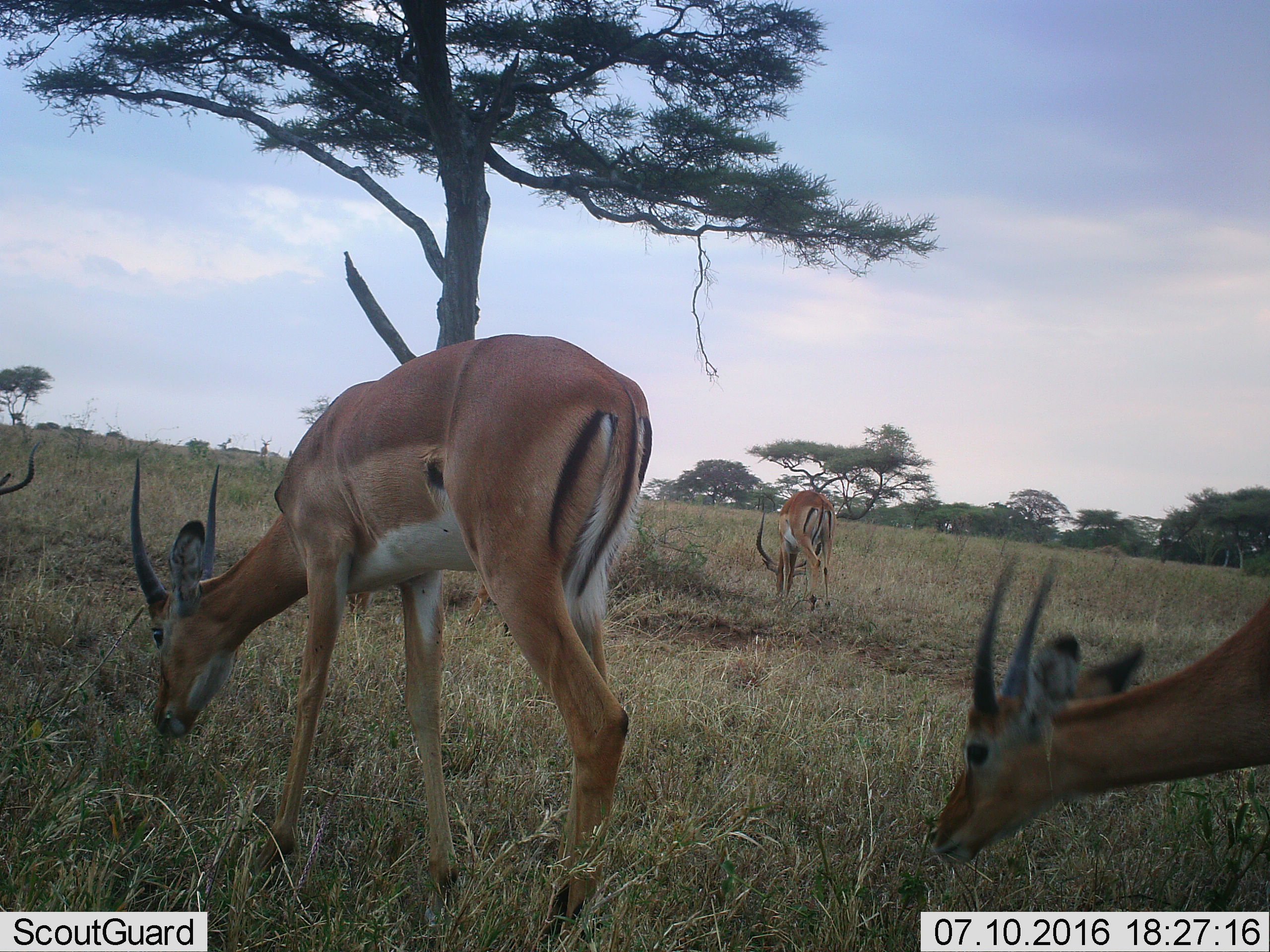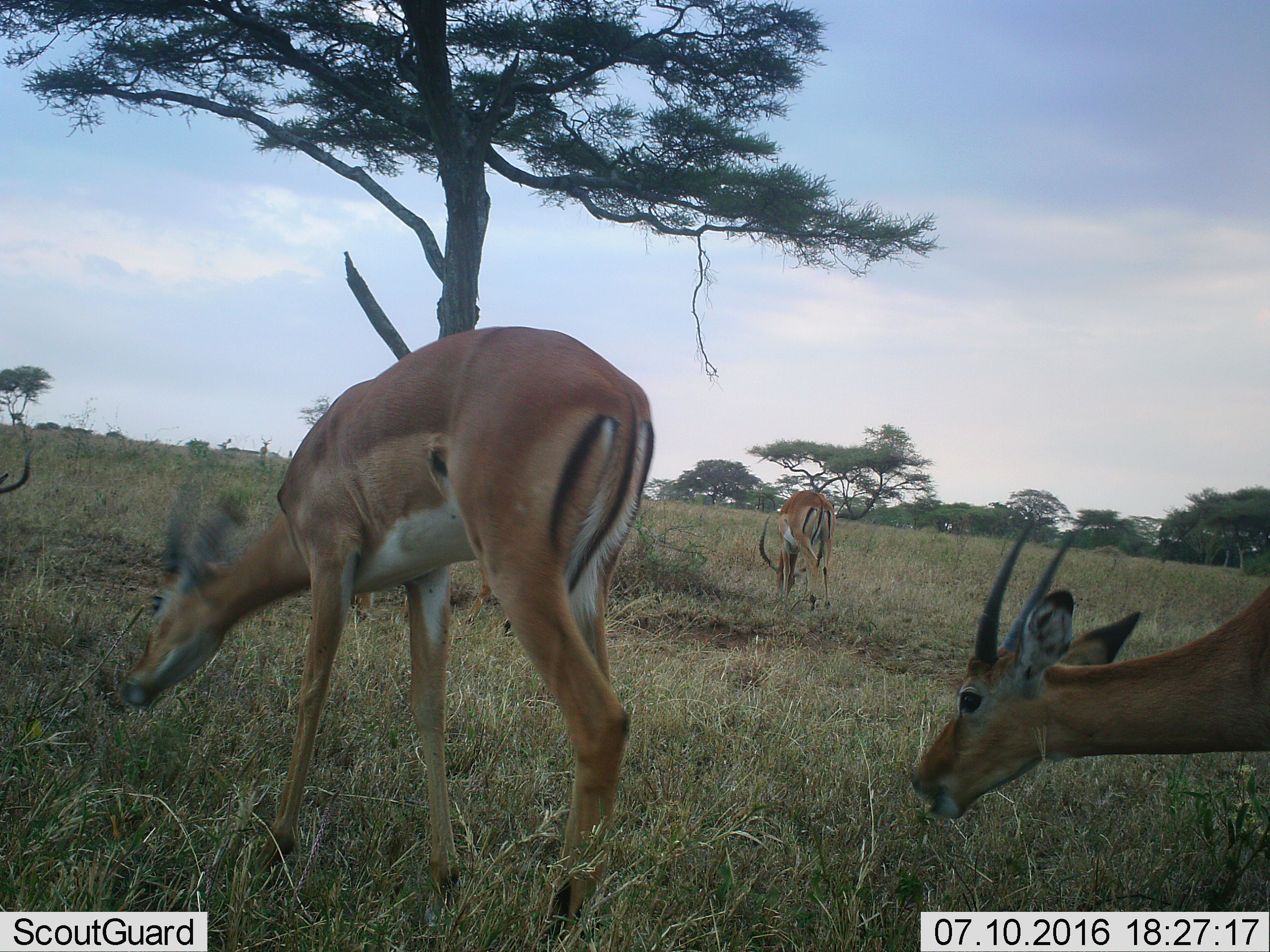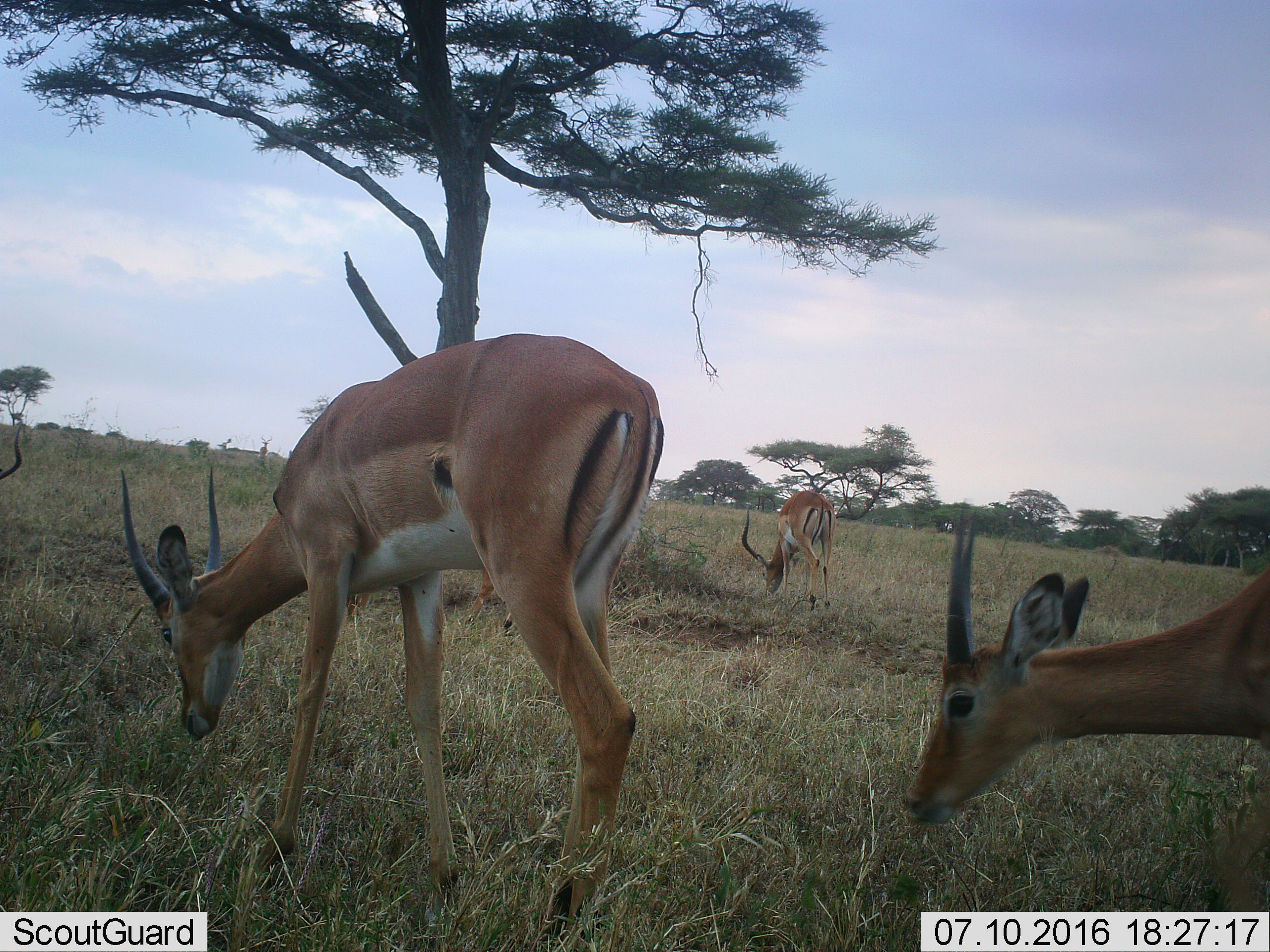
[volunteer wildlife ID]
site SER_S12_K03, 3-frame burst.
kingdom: Animalia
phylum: Chordata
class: Mammalia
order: Artiodactyla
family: Bovidae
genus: Aepyceros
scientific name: Aepyceros melampus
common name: impala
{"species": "impala (Aepyceros melampus)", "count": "5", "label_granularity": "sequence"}